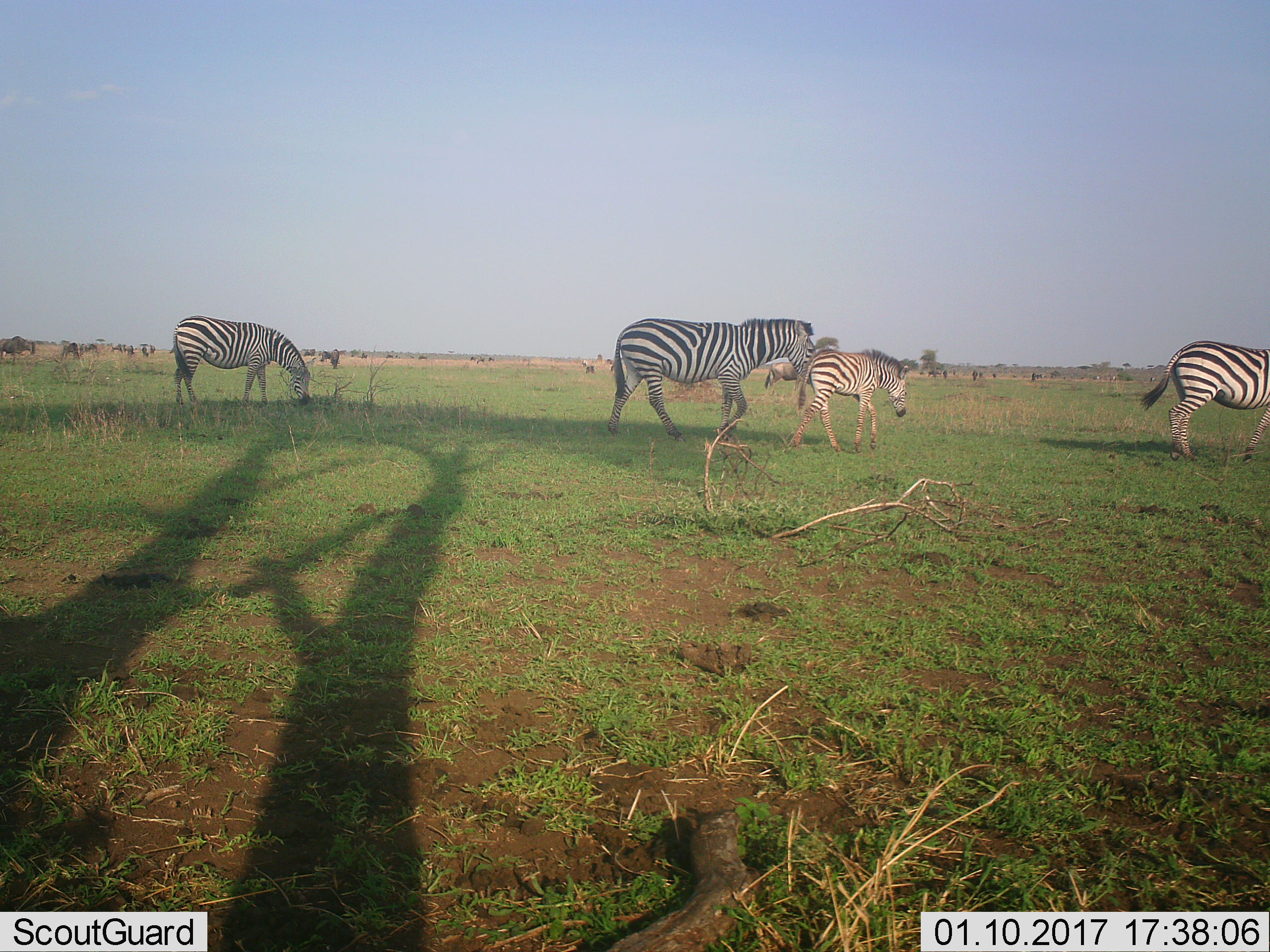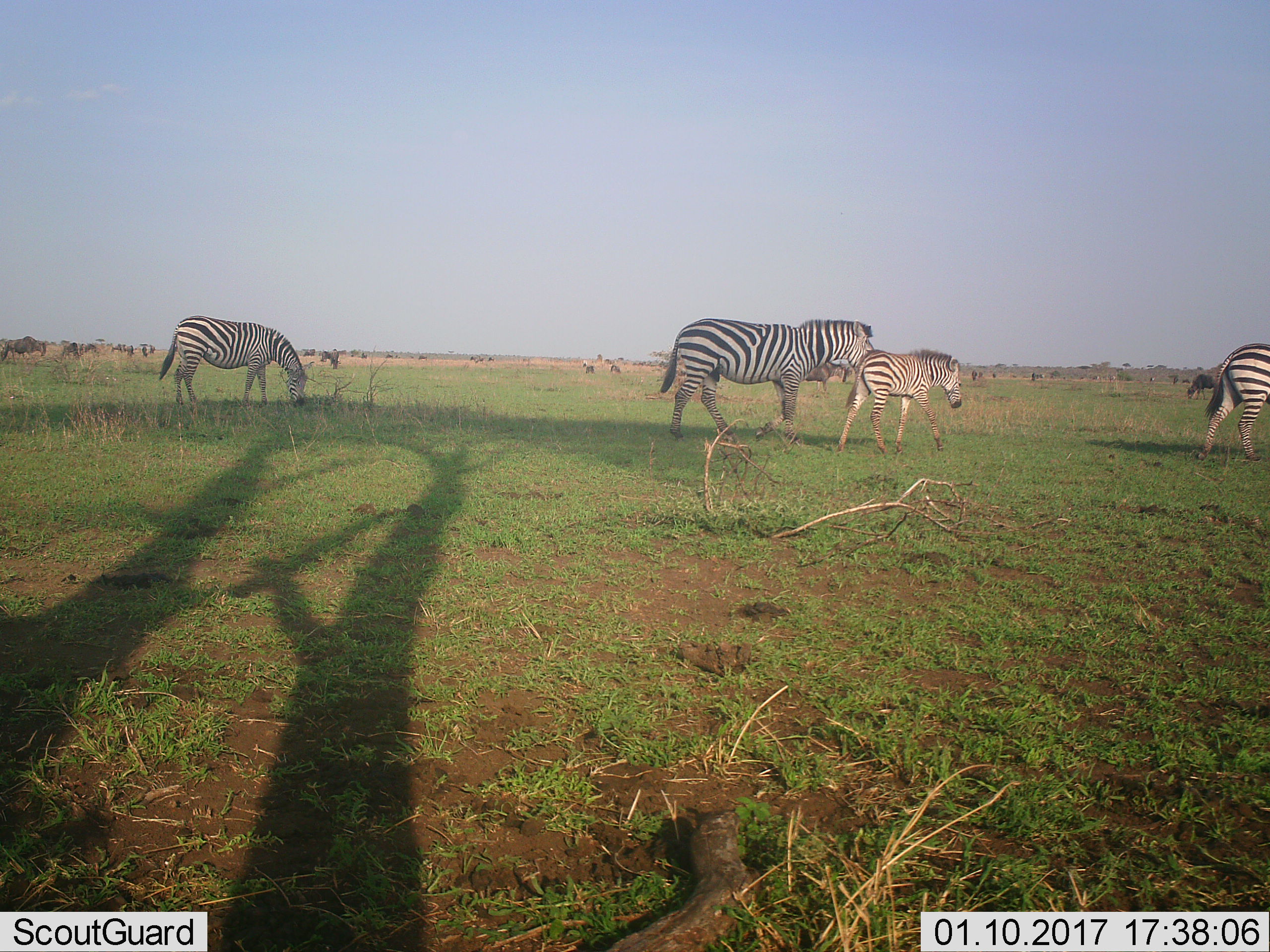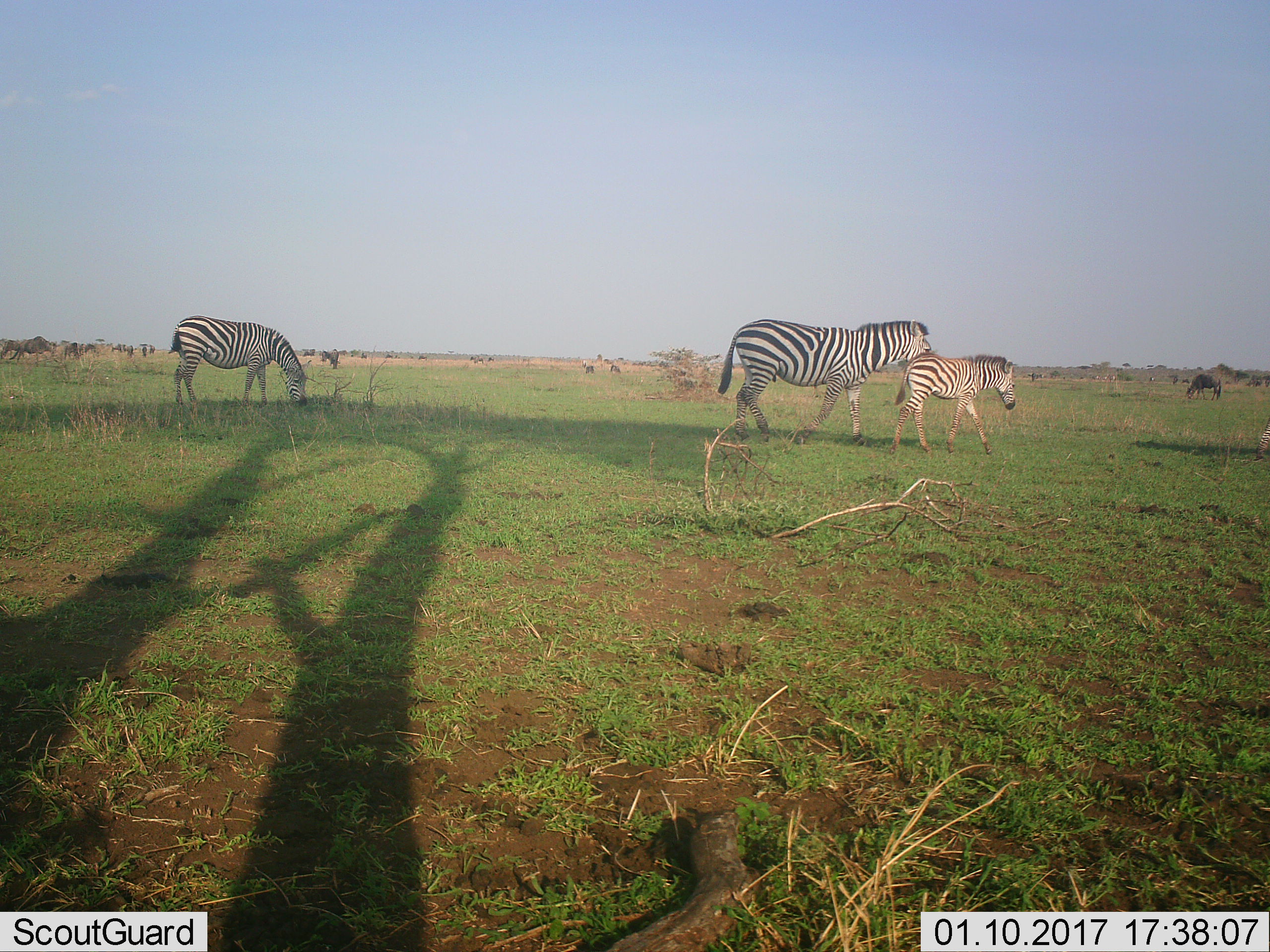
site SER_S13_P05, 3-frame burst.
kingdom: Animalia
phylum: Chordata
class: Mammalia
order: Artiodactyla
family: Bovidae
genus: Connochaetes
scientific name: Connochaetes taurinus taurinus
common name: blue wildebeest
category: wildebeestblue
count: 11-50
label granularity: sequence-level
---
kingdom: Animalia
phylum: Chordata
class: Mammalia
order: Perissodactyla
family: Equidae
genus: Equus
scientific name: Equus quagga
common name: plains zebra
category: zebraplains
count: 4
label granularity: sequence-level